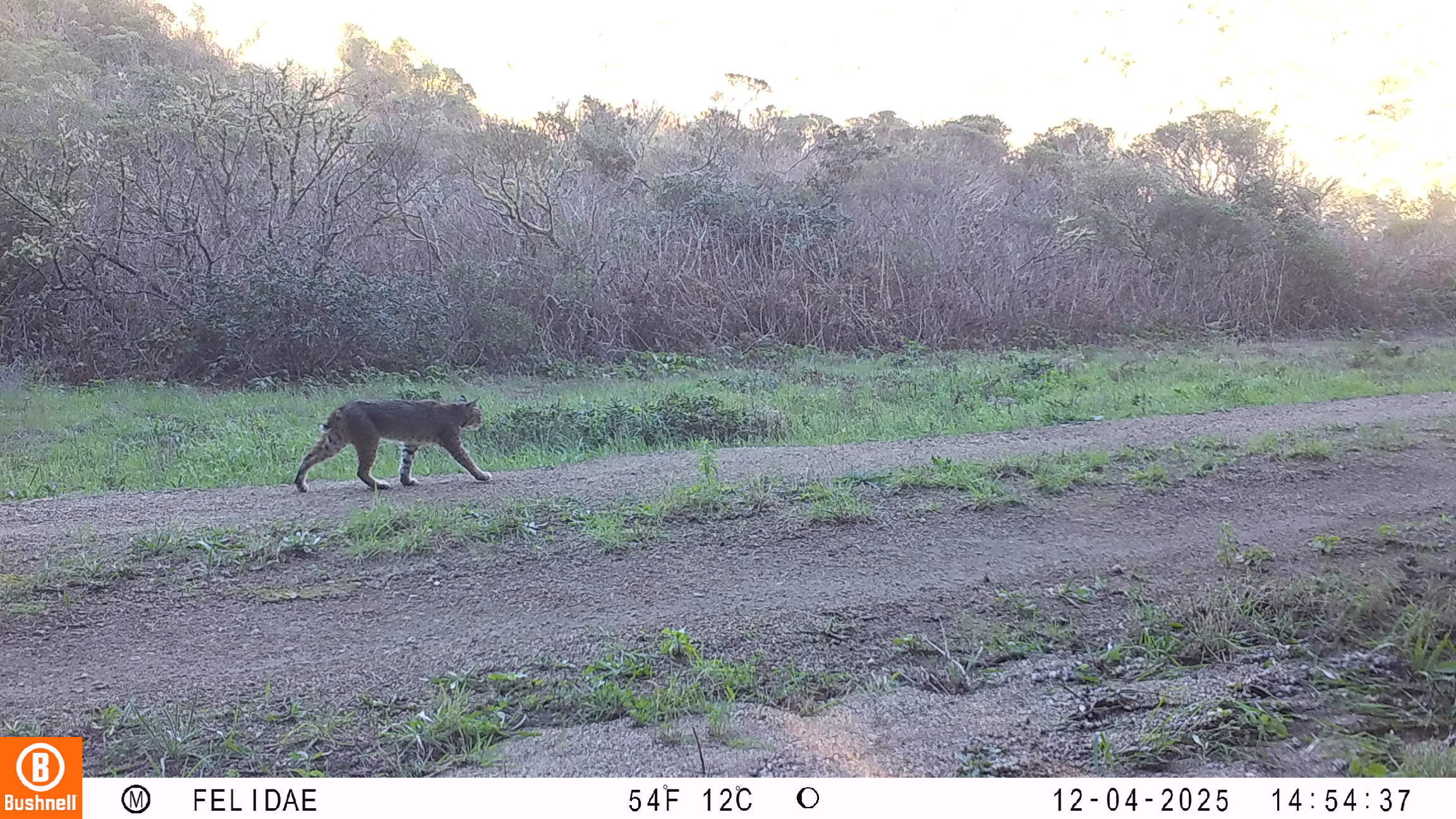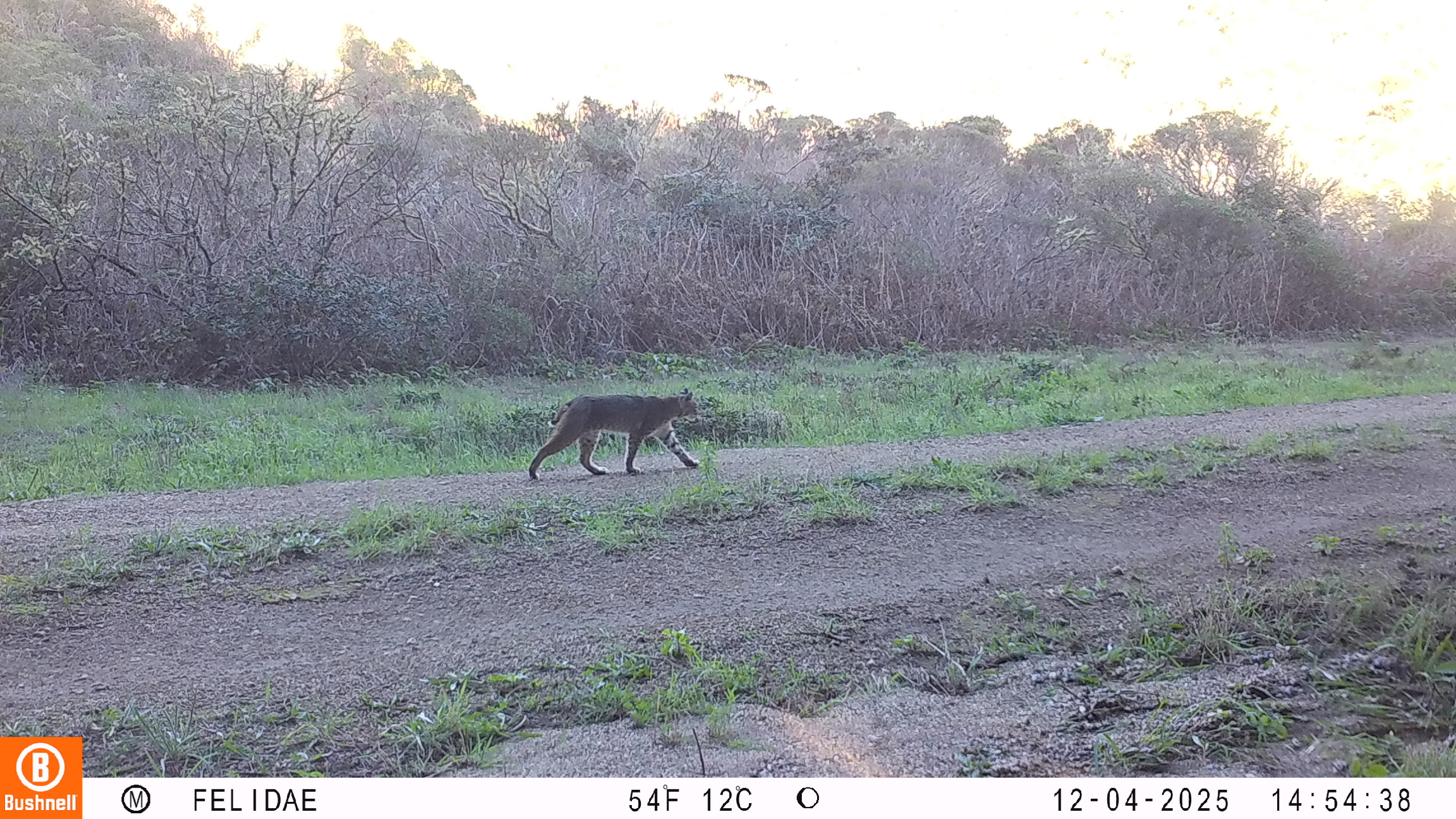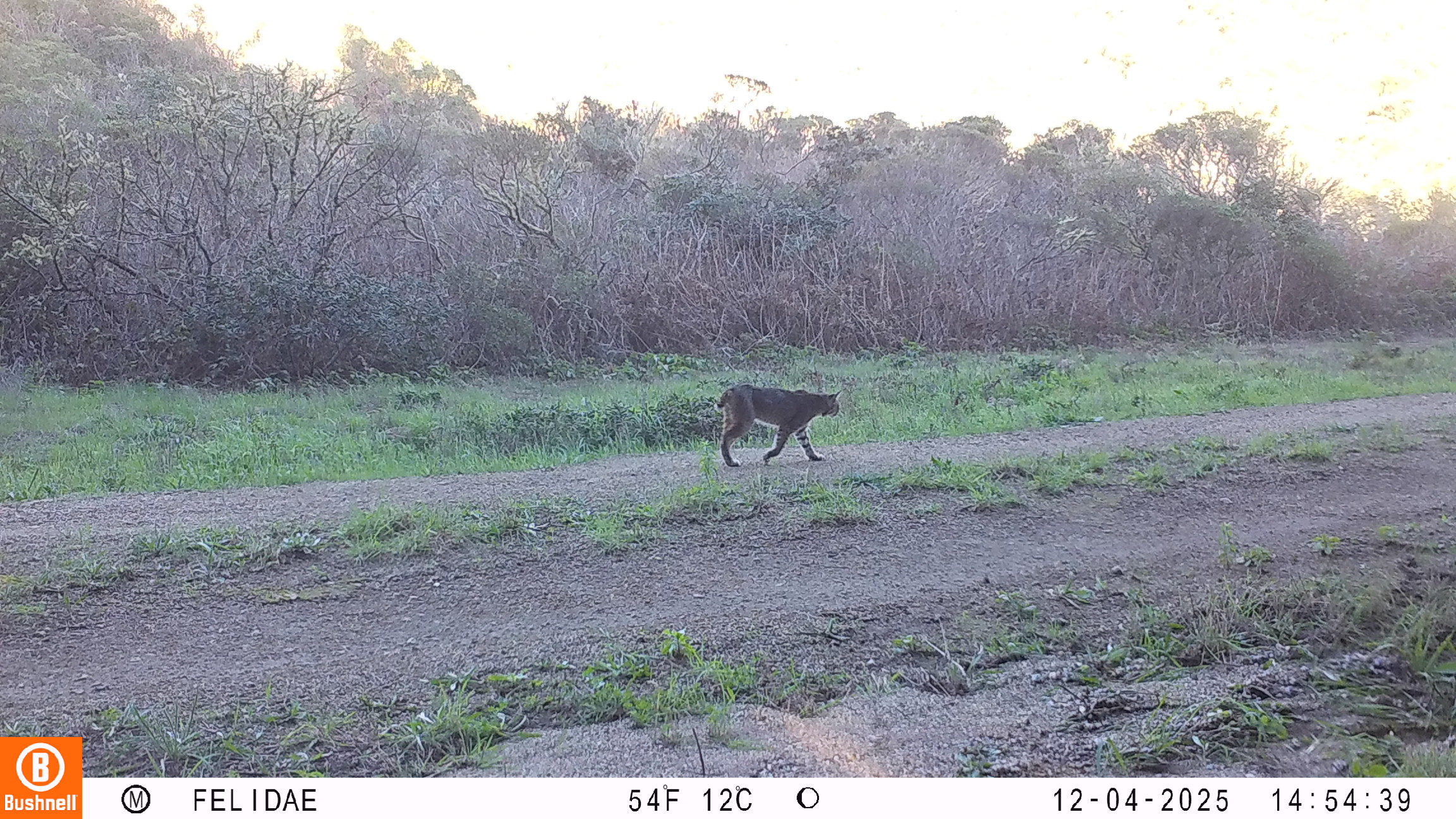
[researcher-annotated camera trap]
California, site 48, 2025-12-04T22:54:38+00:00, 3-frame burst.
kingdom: Animalia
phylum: Chordata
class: Mammalia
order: Carnivora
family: Felidae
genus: Lynx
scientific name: Lynx rufus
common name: bobcat